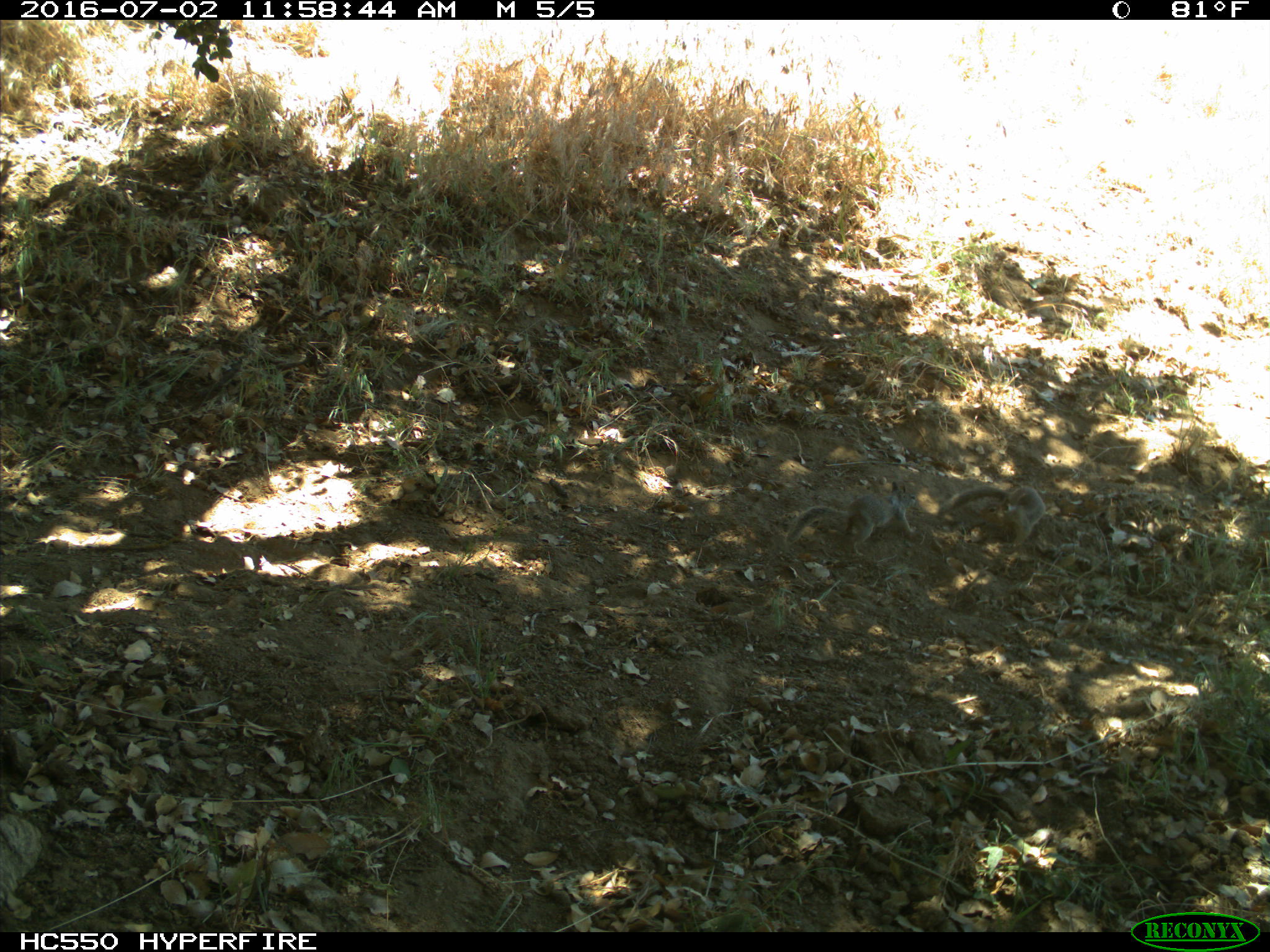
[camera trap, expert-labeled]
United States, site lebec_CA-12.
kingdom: Animalia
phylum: Chordata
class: Mammalia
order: Rodentia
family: Sciuridae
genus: Otospermophilus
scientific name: Otospermophilus beecheyi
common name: california ground squirrel